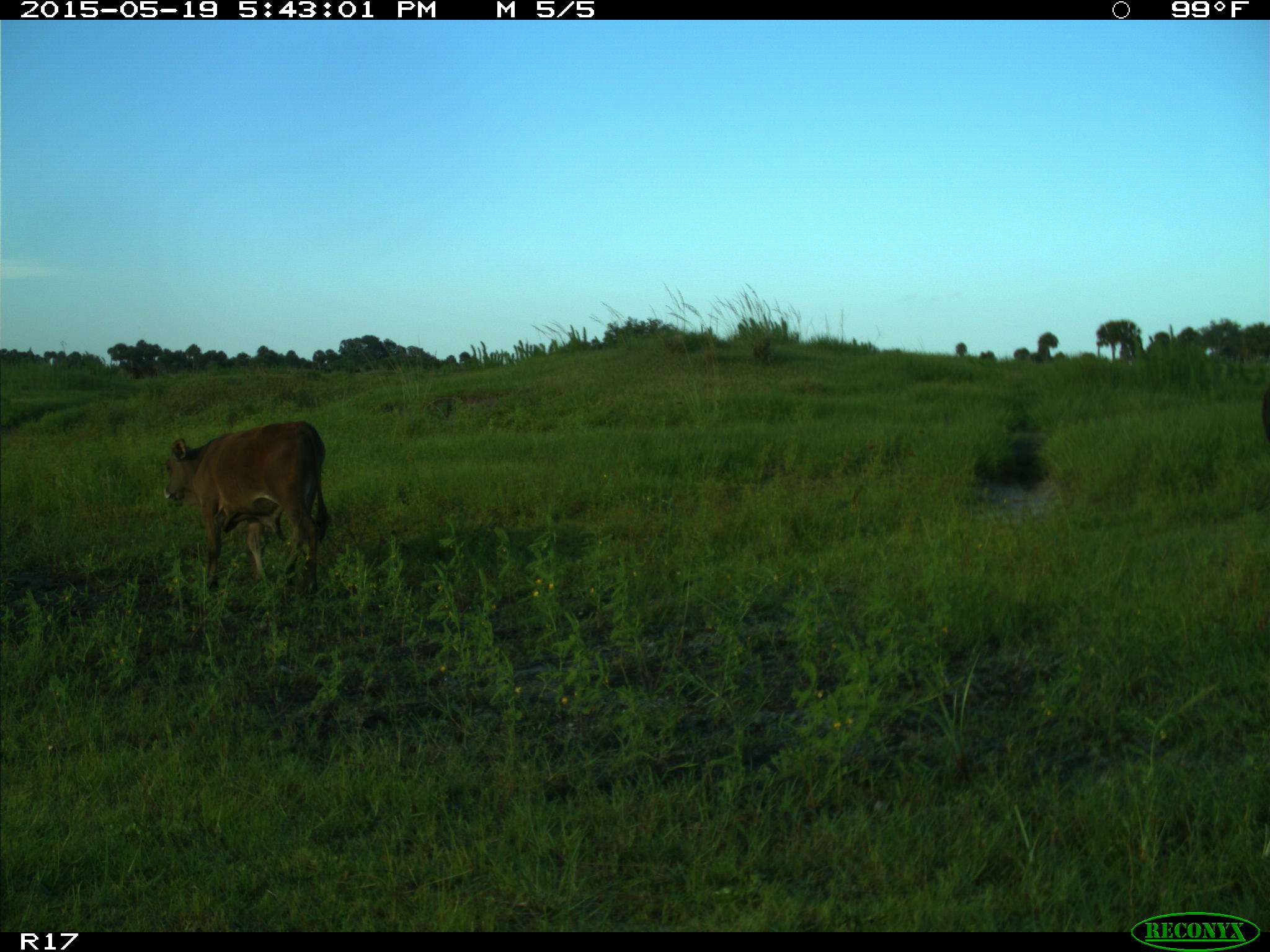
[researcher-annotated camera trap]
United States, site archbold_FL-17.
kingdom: Animalia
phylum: Chordata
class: Mammalia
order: Artiodactyla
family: Bovidae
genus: Bos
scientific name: Bos taurus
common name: domestic cow